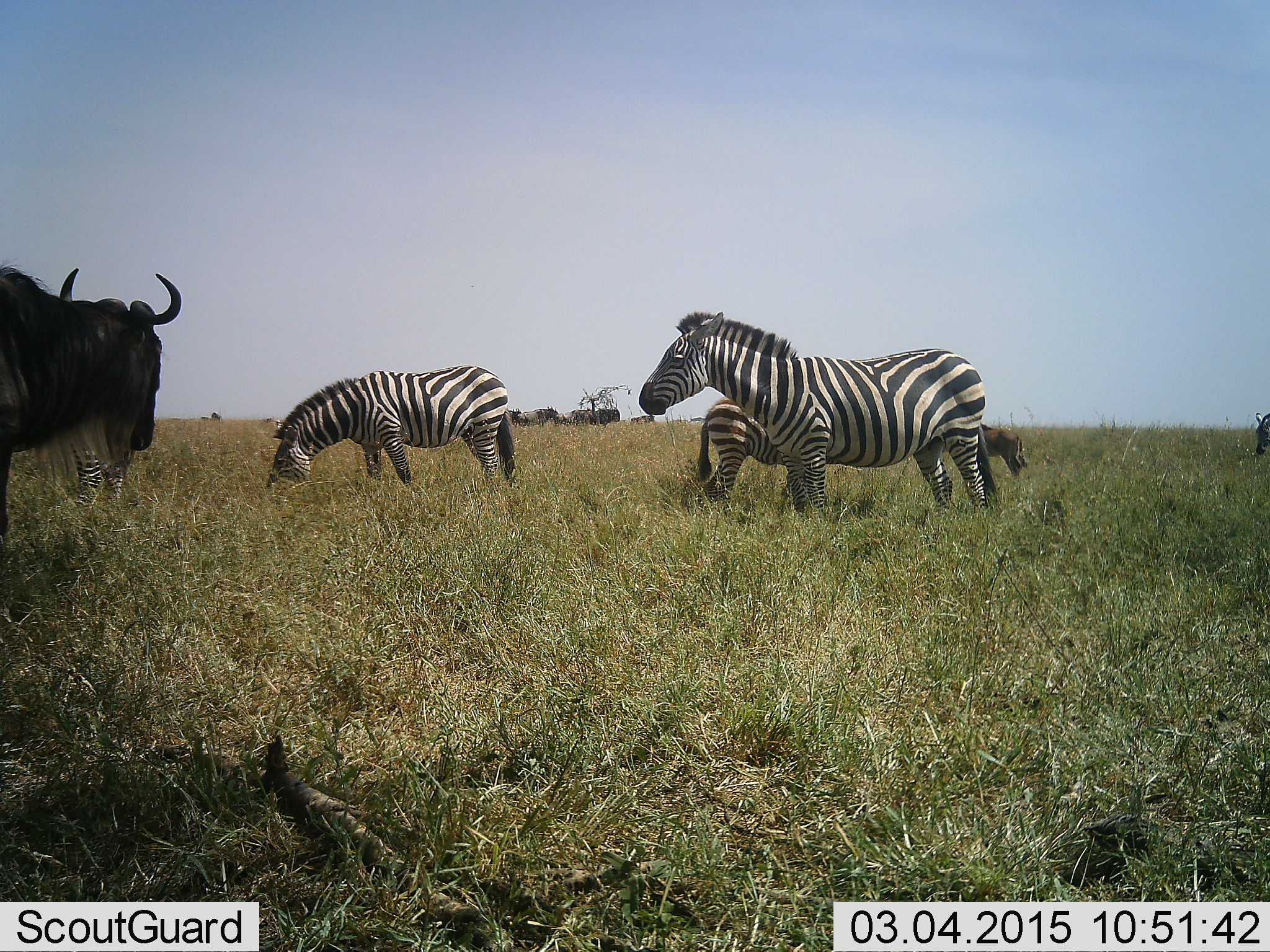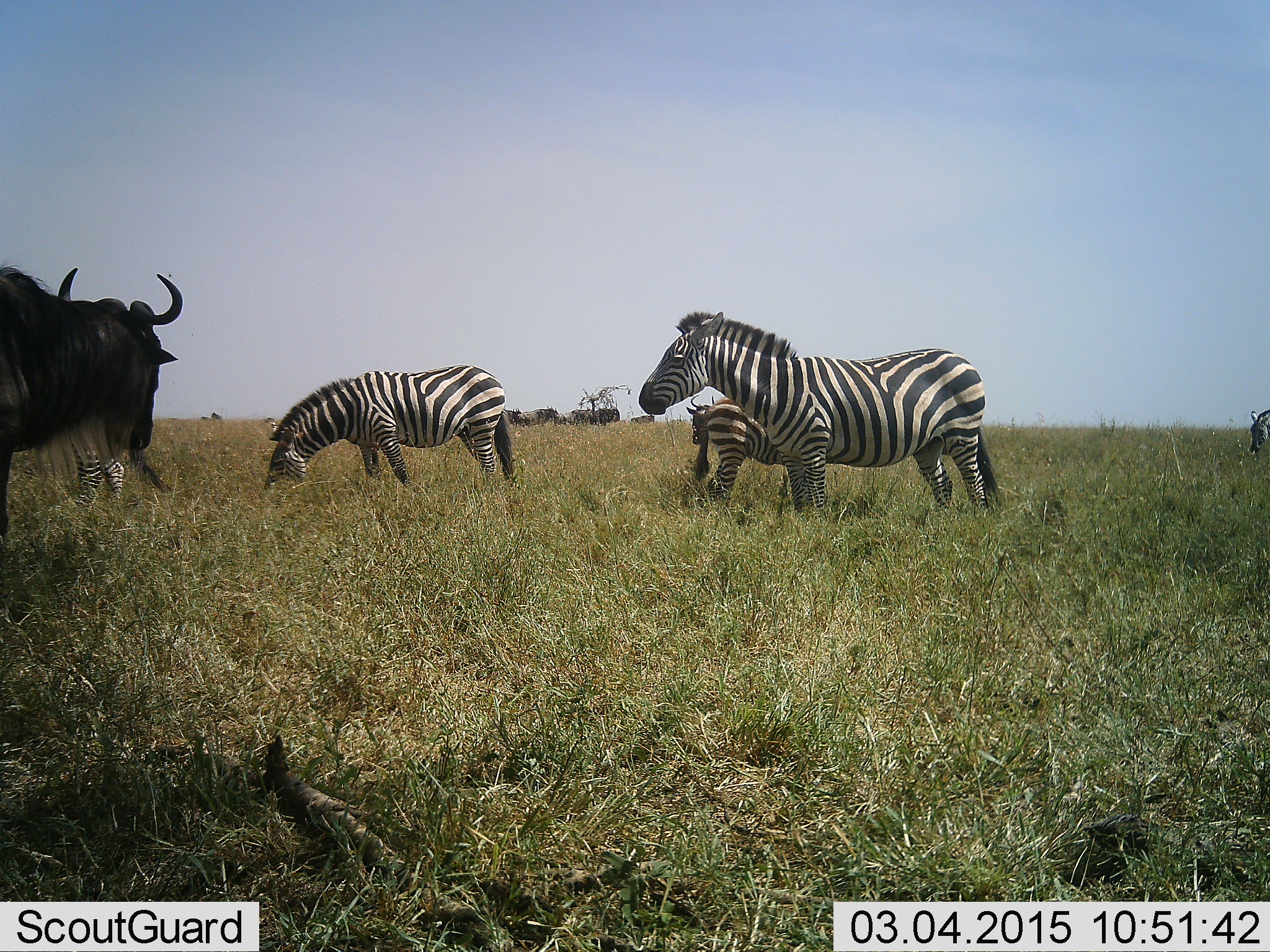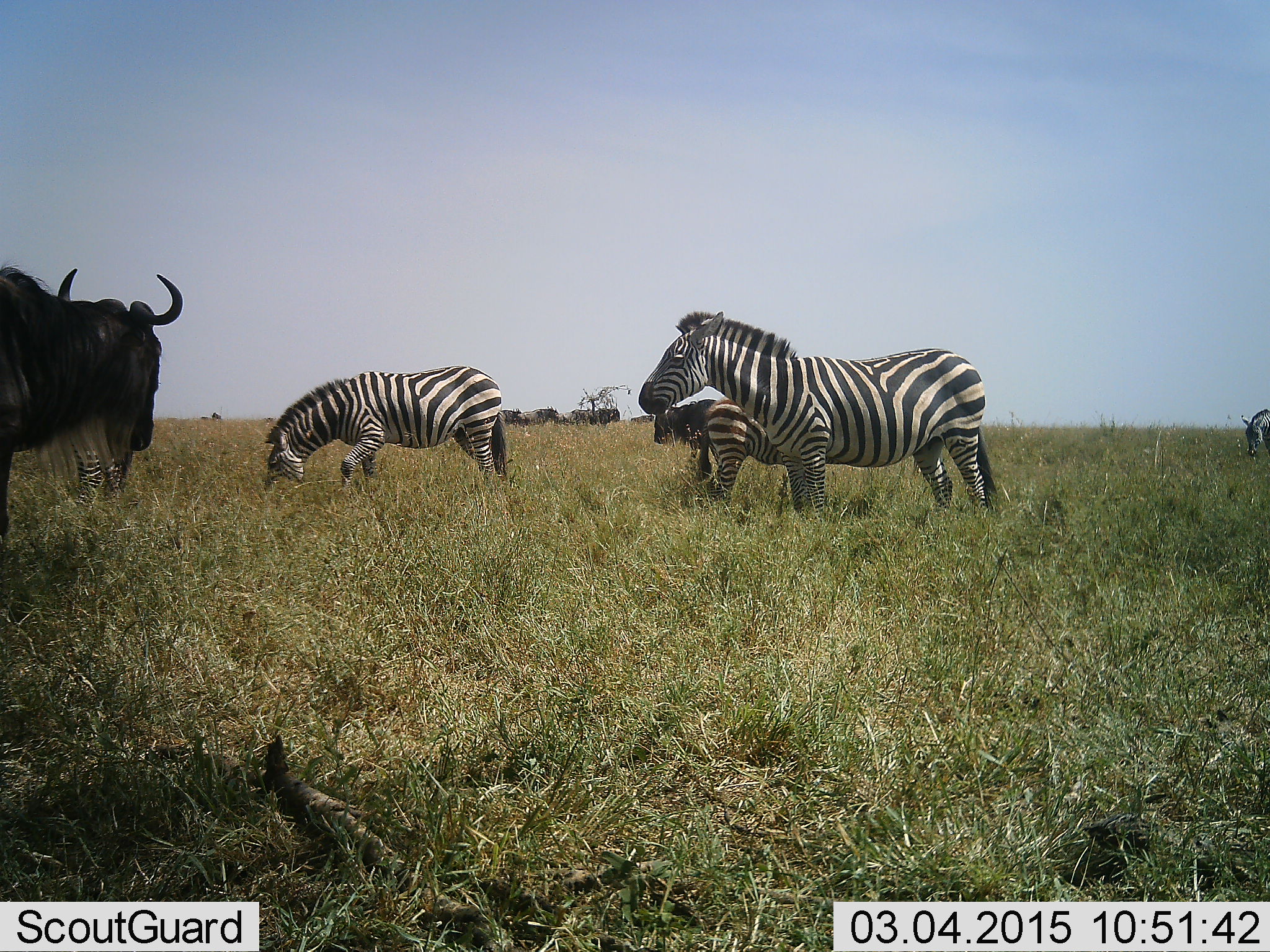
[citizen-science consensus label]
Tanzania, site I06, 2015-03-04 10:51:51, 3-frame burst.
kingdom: Animalia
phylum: Chordata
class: Mammalia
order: Artiodactyla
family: Bovidae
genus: Connochaetes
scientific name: Connochaetes taurinus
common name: blue wildebeest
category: wildebeest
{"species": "wildebeest (blue wildebeest) (Connochaetes taurinus)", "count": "2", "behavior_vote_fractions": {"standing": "80%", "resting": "10%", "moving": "40%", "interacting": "0%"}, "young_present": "0%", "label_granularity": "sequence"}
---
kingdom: Animalia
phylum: Chordata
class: Mammalia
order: Perissodactyla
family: Equidae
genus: Equus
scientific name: Equus quagga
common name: plains zebra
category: zebra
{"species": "zebra (plains zebra) (Equus quagga)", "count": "5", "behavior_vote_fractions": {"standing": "90%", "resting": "10%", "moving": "20%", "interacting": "0%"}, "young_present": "80%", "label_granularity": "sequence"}